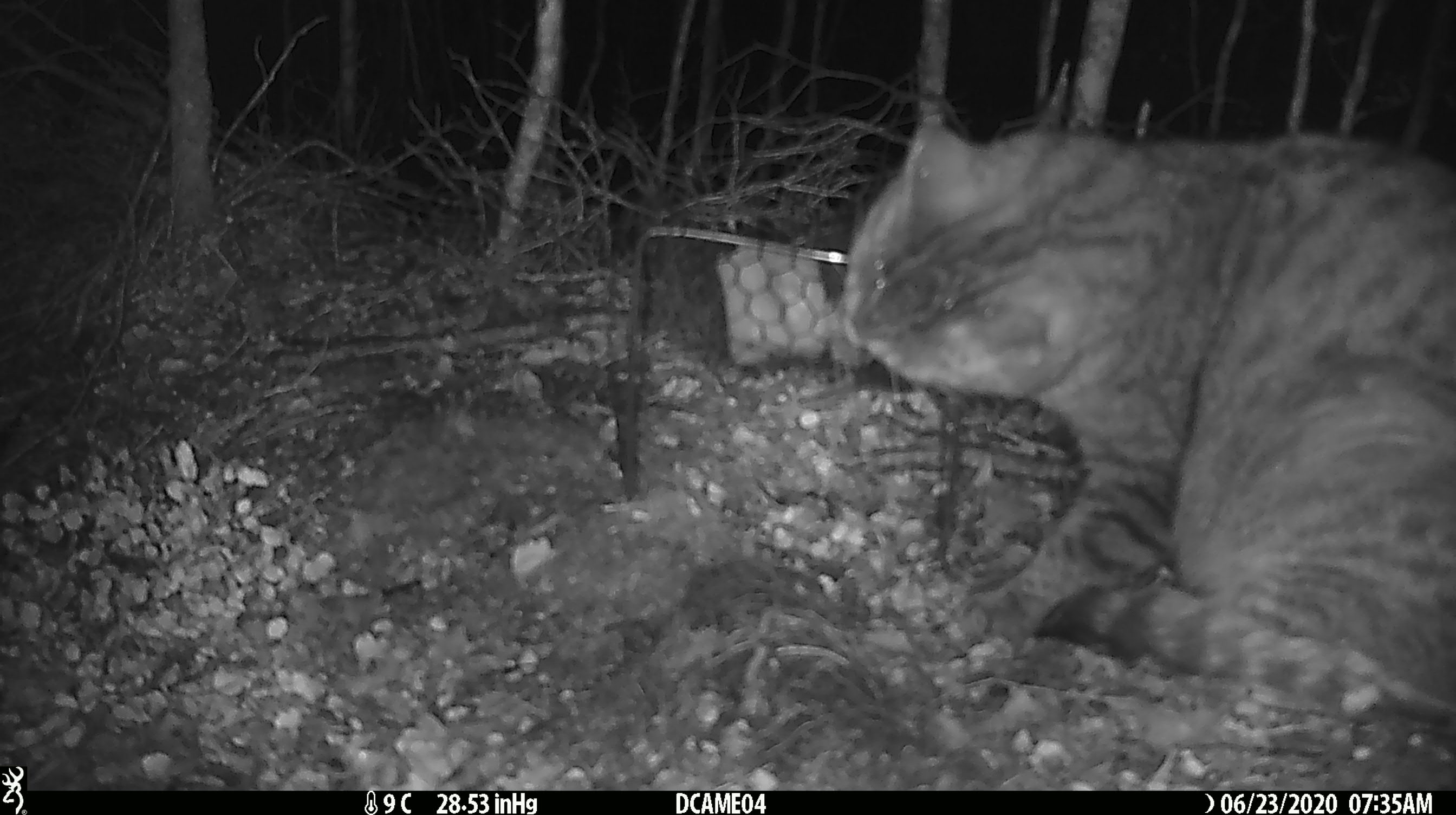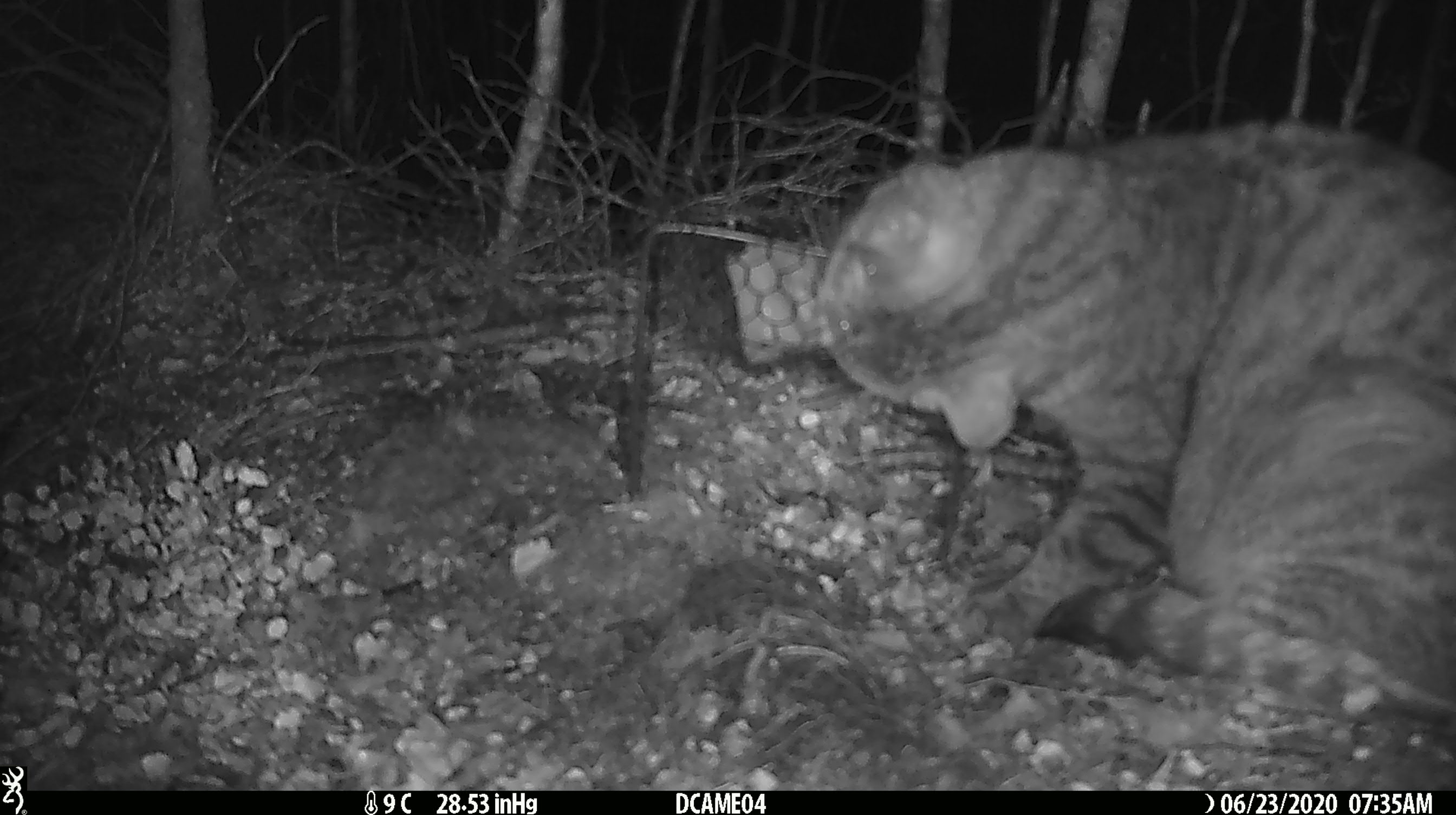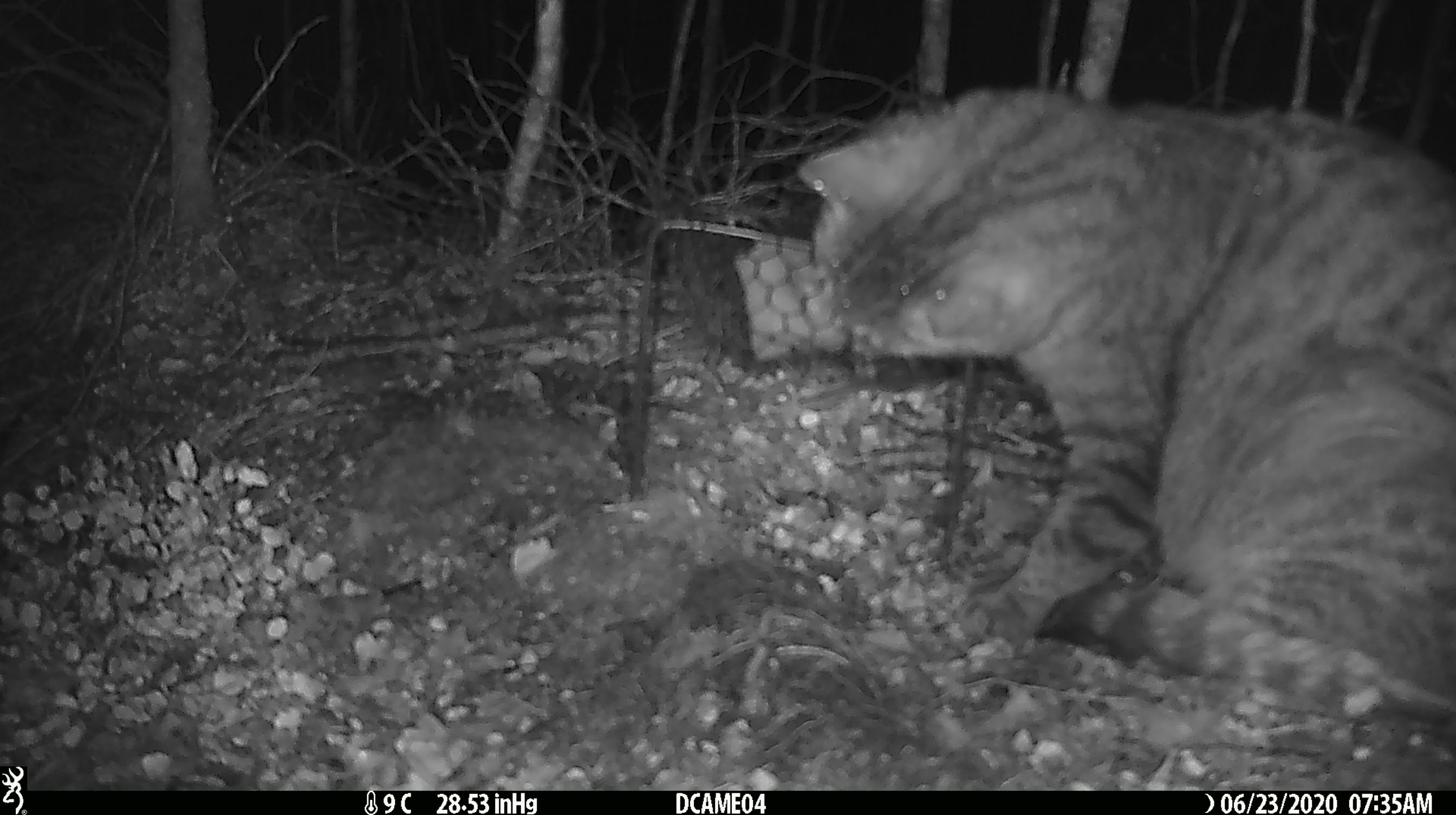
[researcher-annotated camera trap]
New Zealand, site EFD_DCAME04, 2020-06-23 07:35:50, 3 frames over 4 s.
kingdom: Animalia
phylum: Chordata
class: Mammalia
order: Carnivora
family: Felidae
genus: Felis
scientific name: Felis catus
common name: domestic cat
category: cat